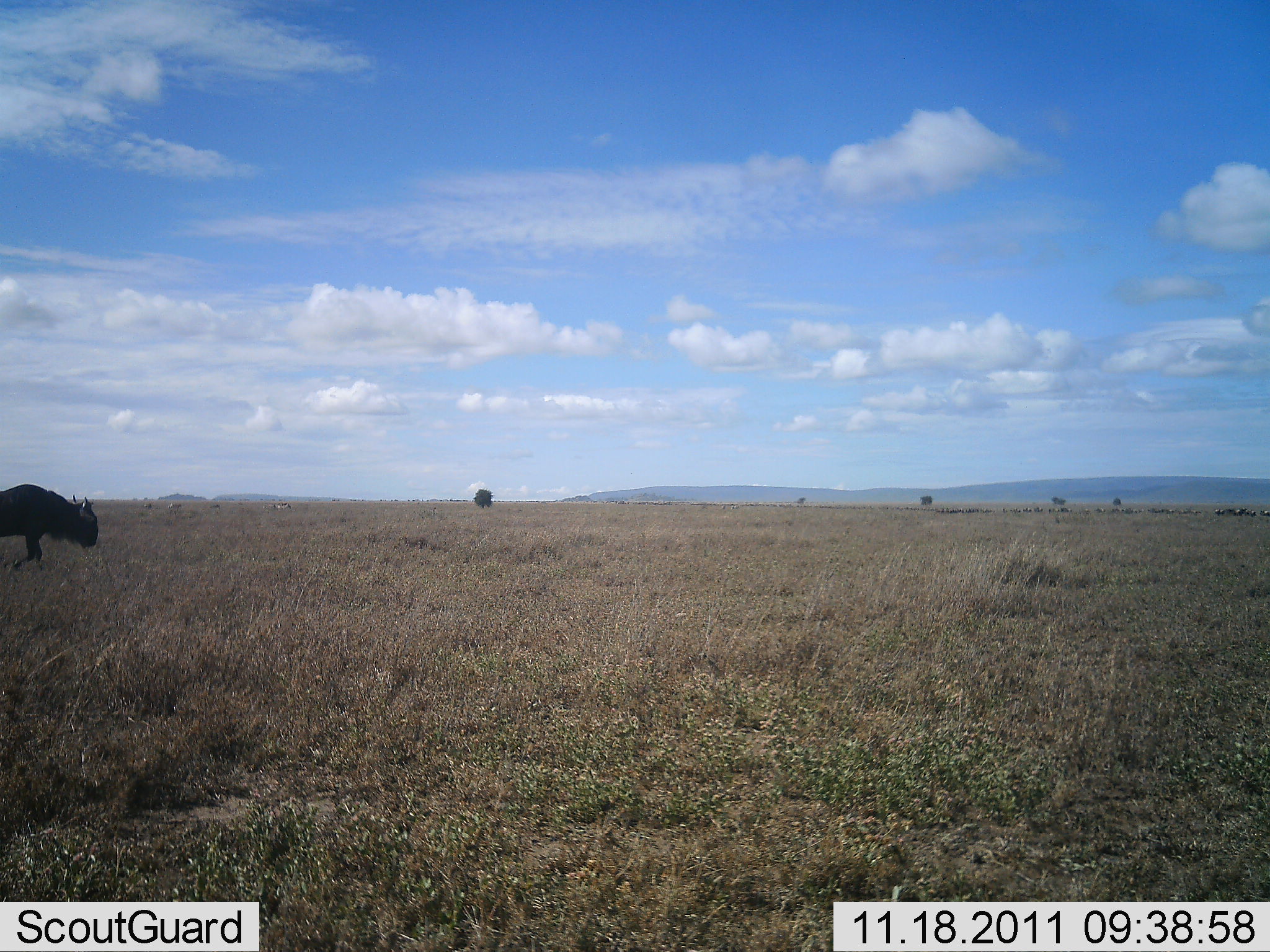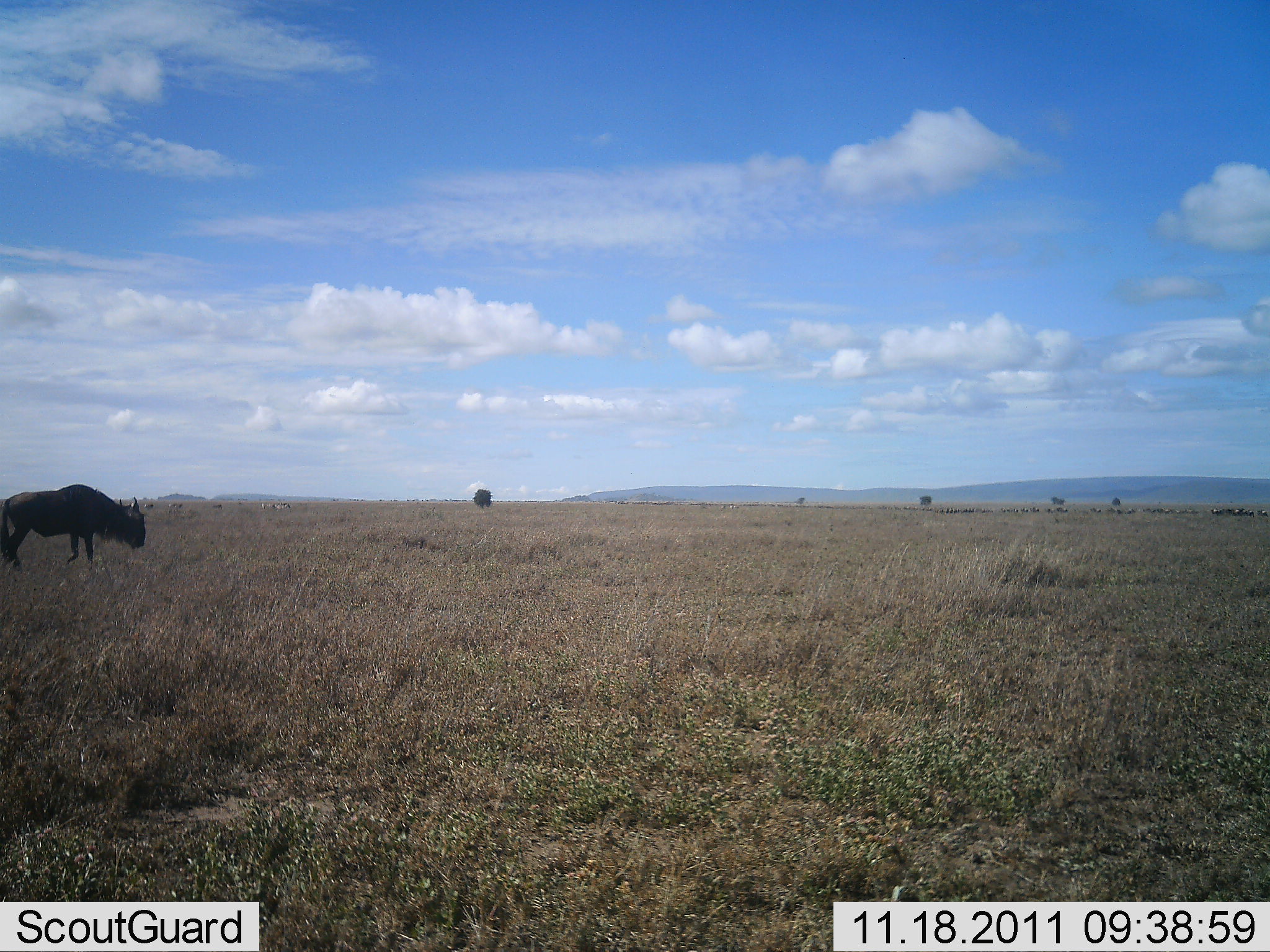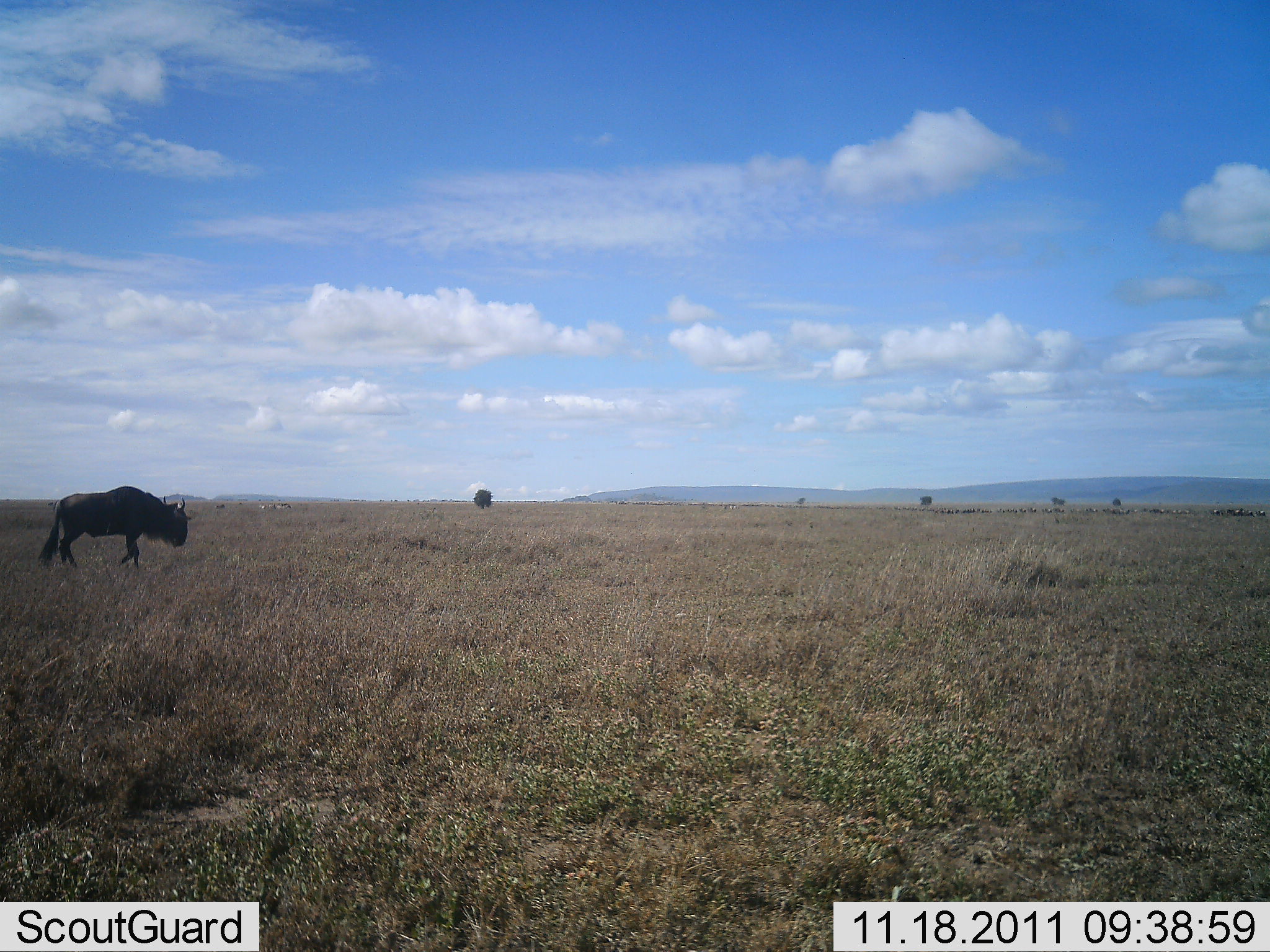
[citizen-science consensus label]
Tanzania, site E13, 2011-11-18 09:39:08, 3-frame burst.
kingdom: Animalia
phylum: Chordata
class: Mammalia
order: Artiodactyla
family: Bovidae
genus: Connochaetes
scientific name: Connochaetes taurinus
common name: blue wildebeest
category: wildebeest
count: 1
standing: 7%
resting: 0%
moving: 93%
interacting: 0%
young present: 0%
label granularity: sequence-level